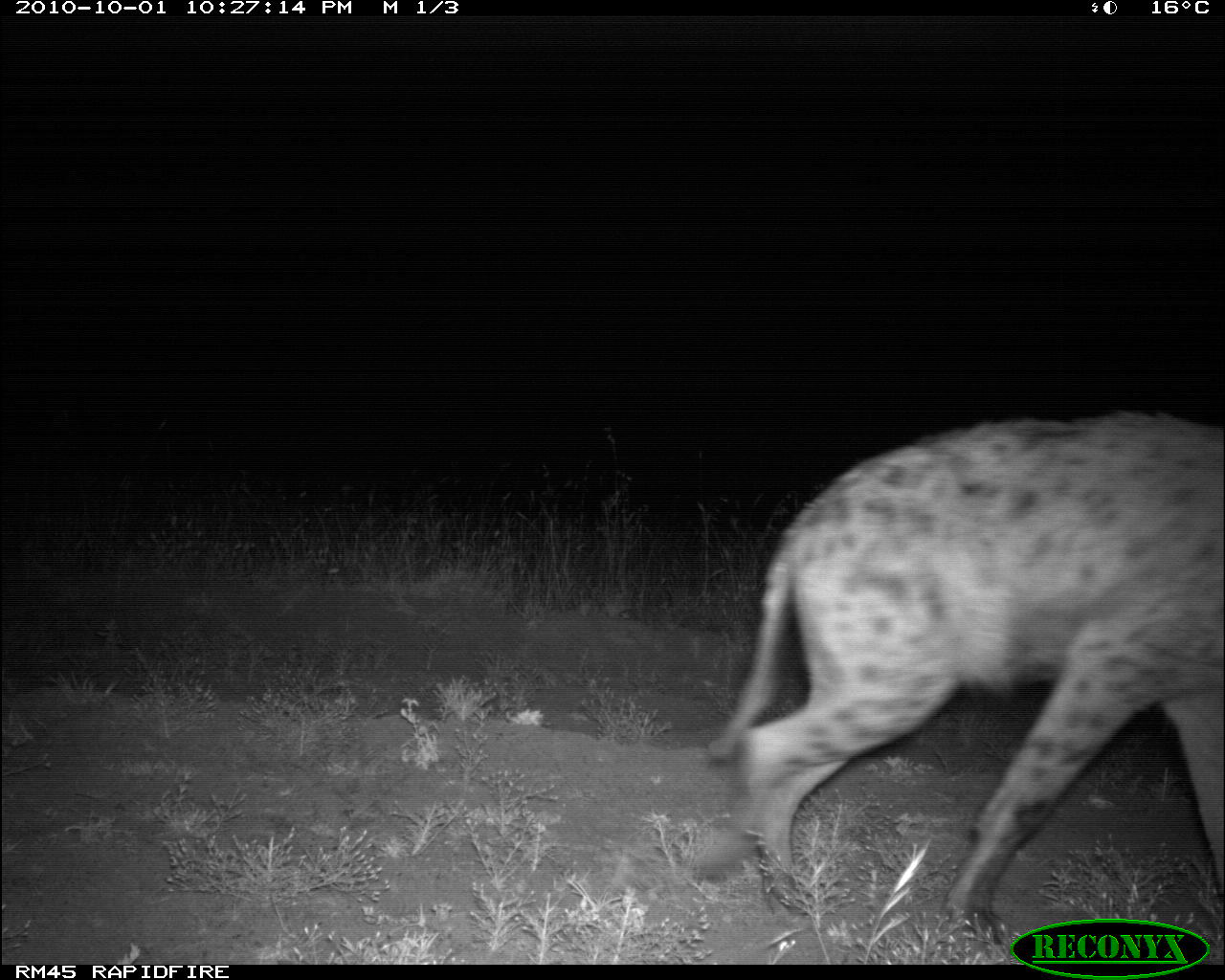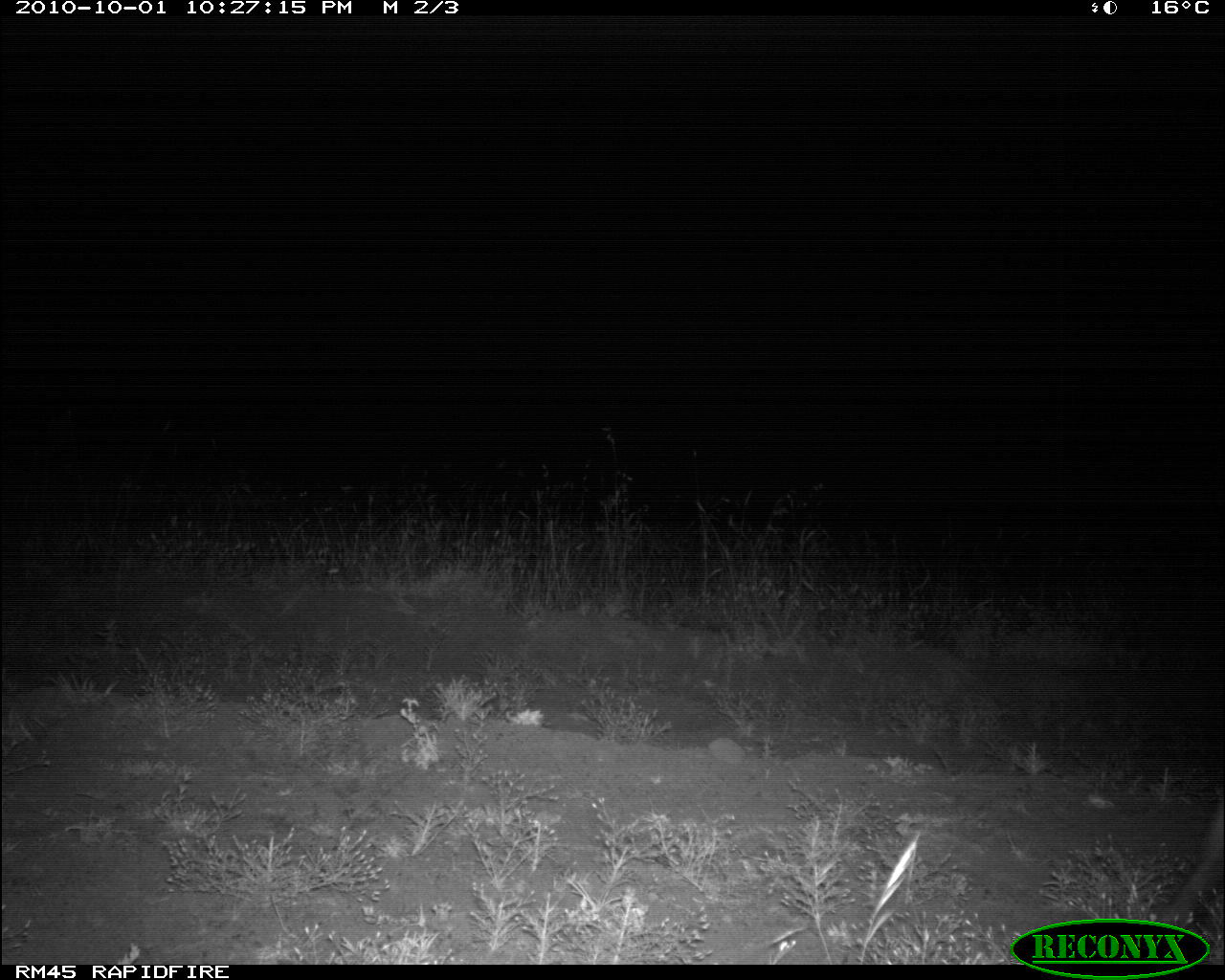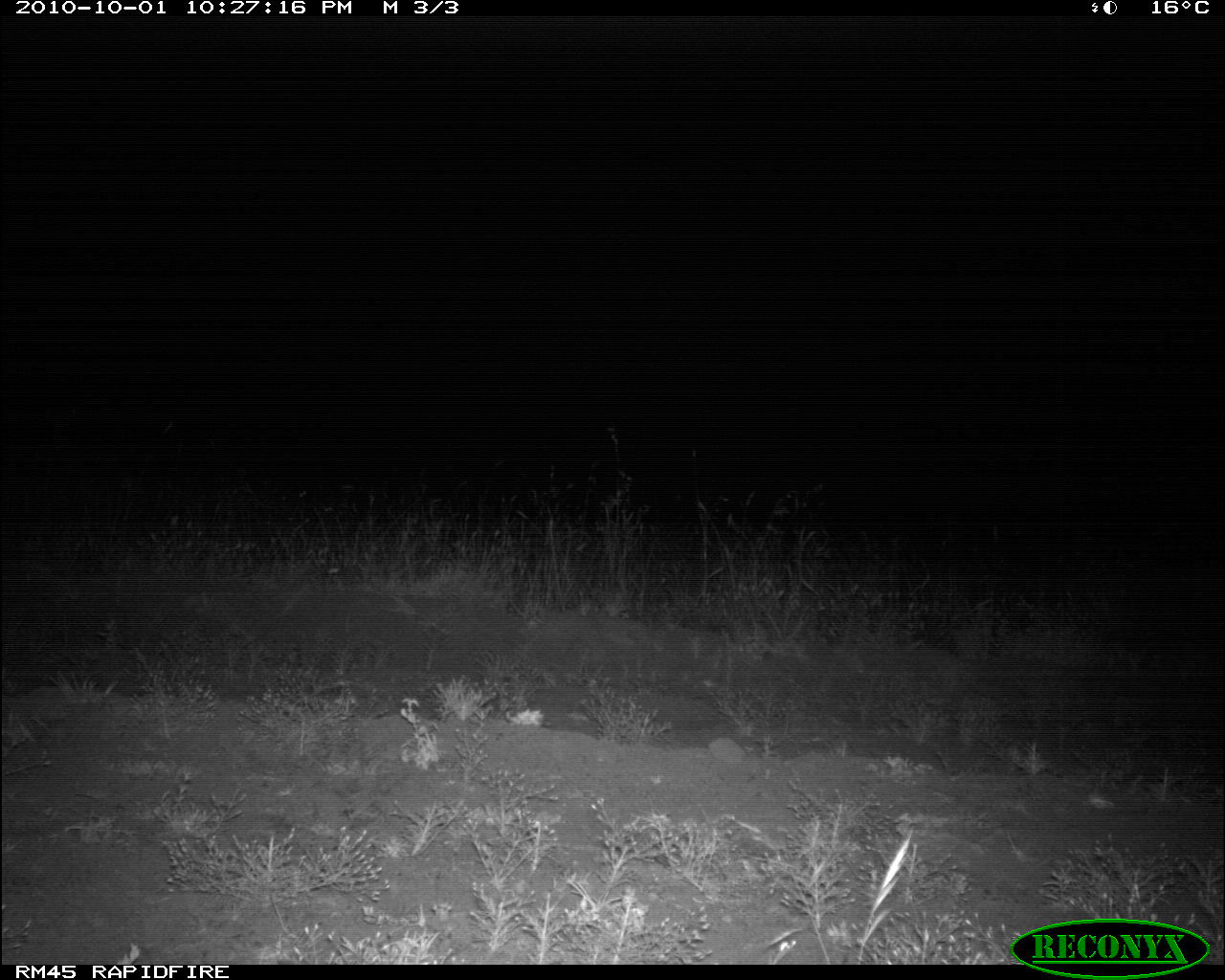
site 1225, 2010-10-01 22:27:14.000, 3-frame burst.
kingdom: Animalia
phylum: Chordata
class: Mammalia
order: Carnivora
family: Hyaenidae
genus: Crocuta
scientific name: Crocuta crocuta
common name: spotted hyena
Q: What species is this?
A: Crocuta crocuta (spotted hyena).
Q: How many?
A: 1.